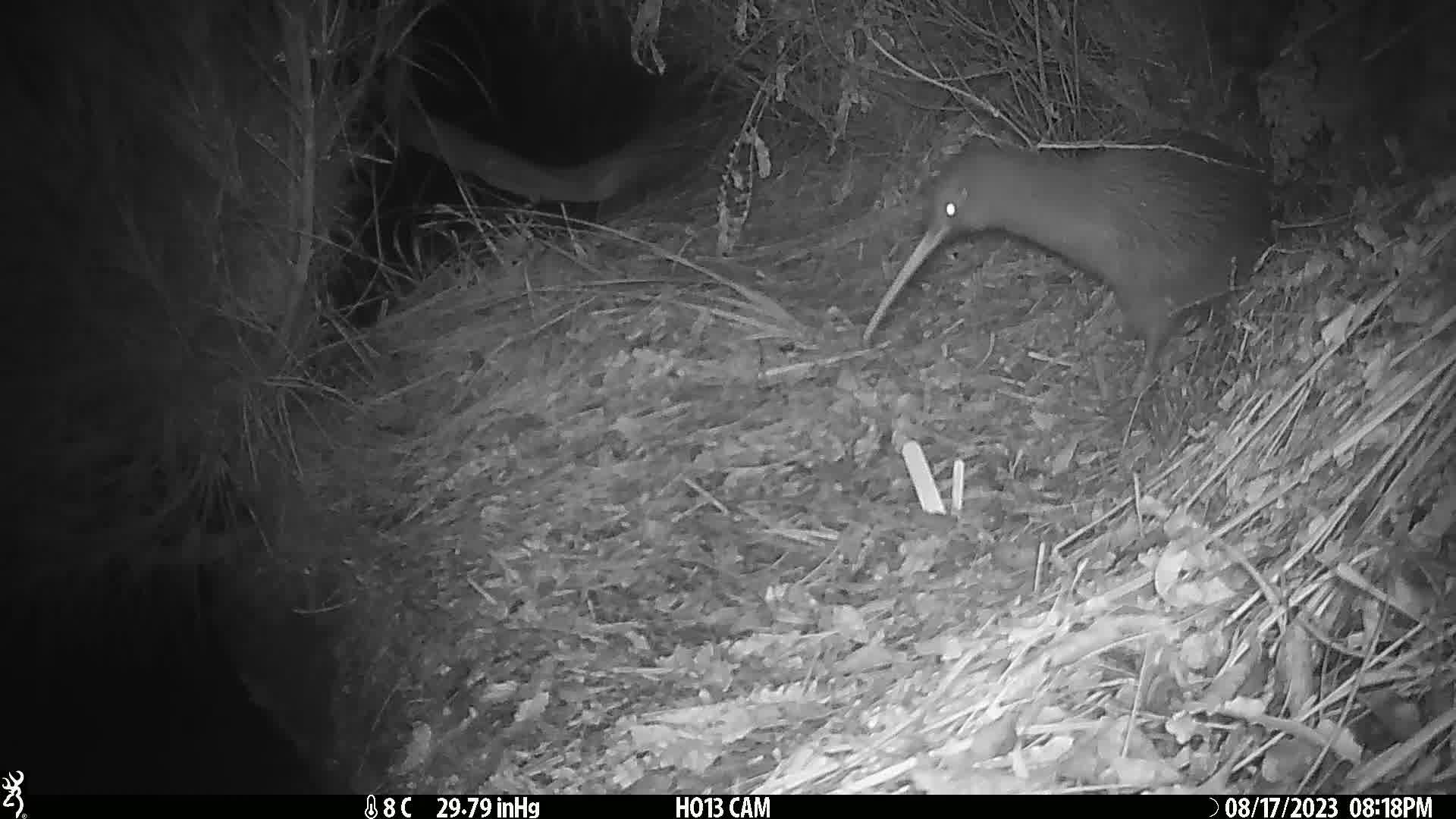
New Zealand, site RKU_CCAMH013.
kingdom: Animalia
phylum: Chordata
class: Aves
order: Apterygiformes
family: Apterygidae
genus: Apteryx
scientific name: Apteryx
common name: kiwi